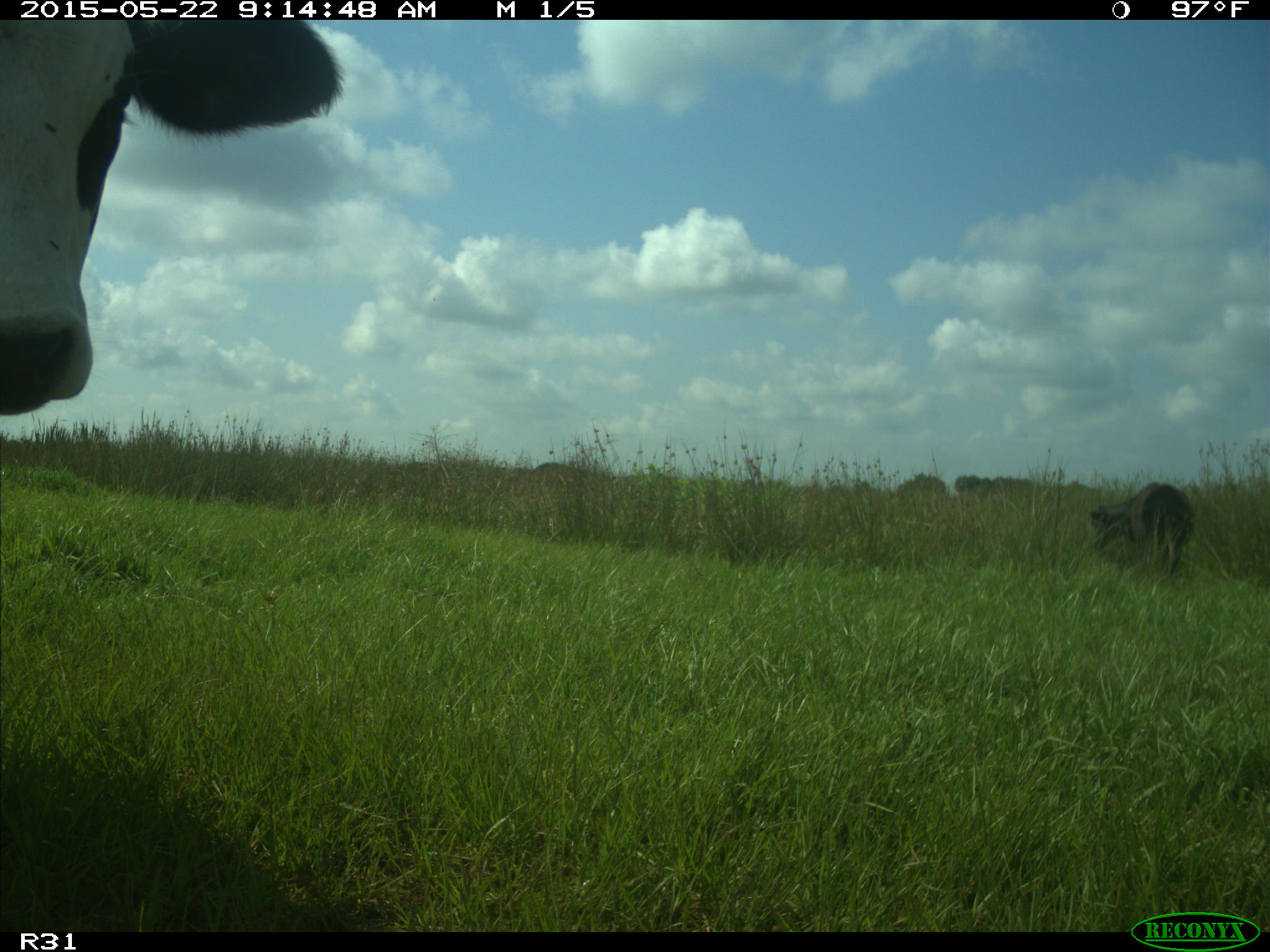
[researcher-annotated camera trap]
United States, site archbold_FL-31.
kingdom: Animalia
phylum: Chordata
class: Mammalia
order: Artiodactyla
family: Bovidae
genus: Bos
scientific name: Bos taurus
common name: domestic cow